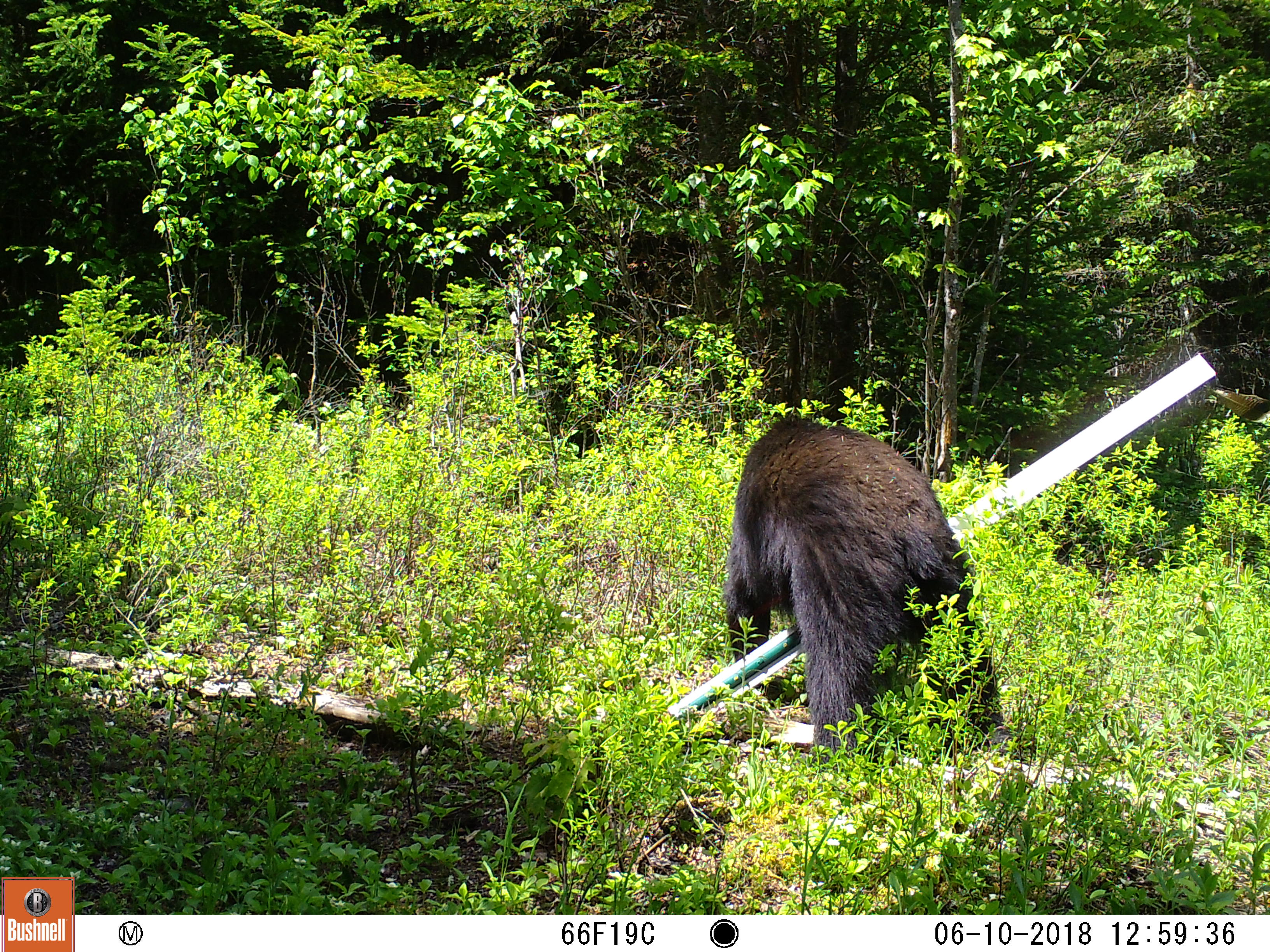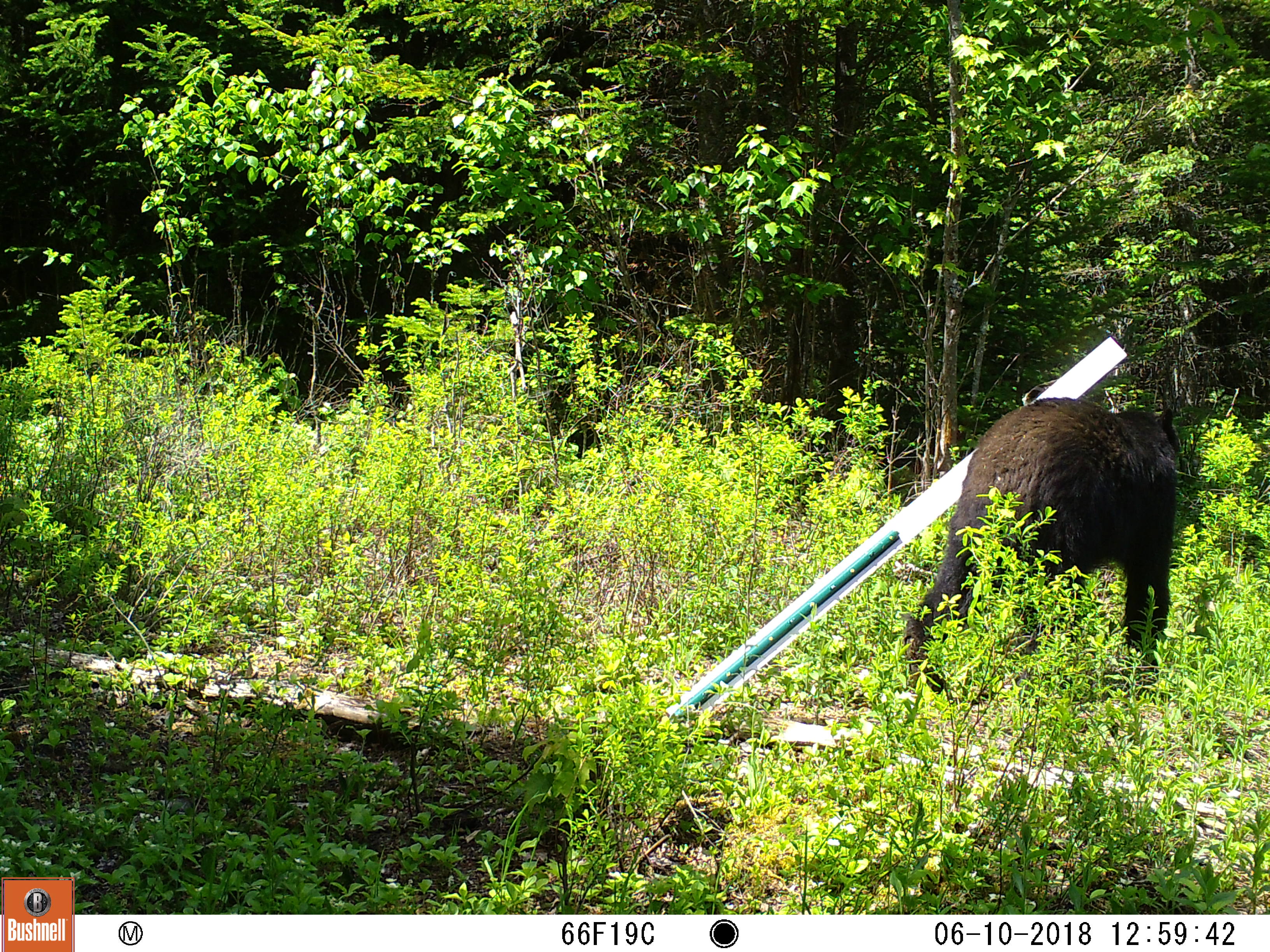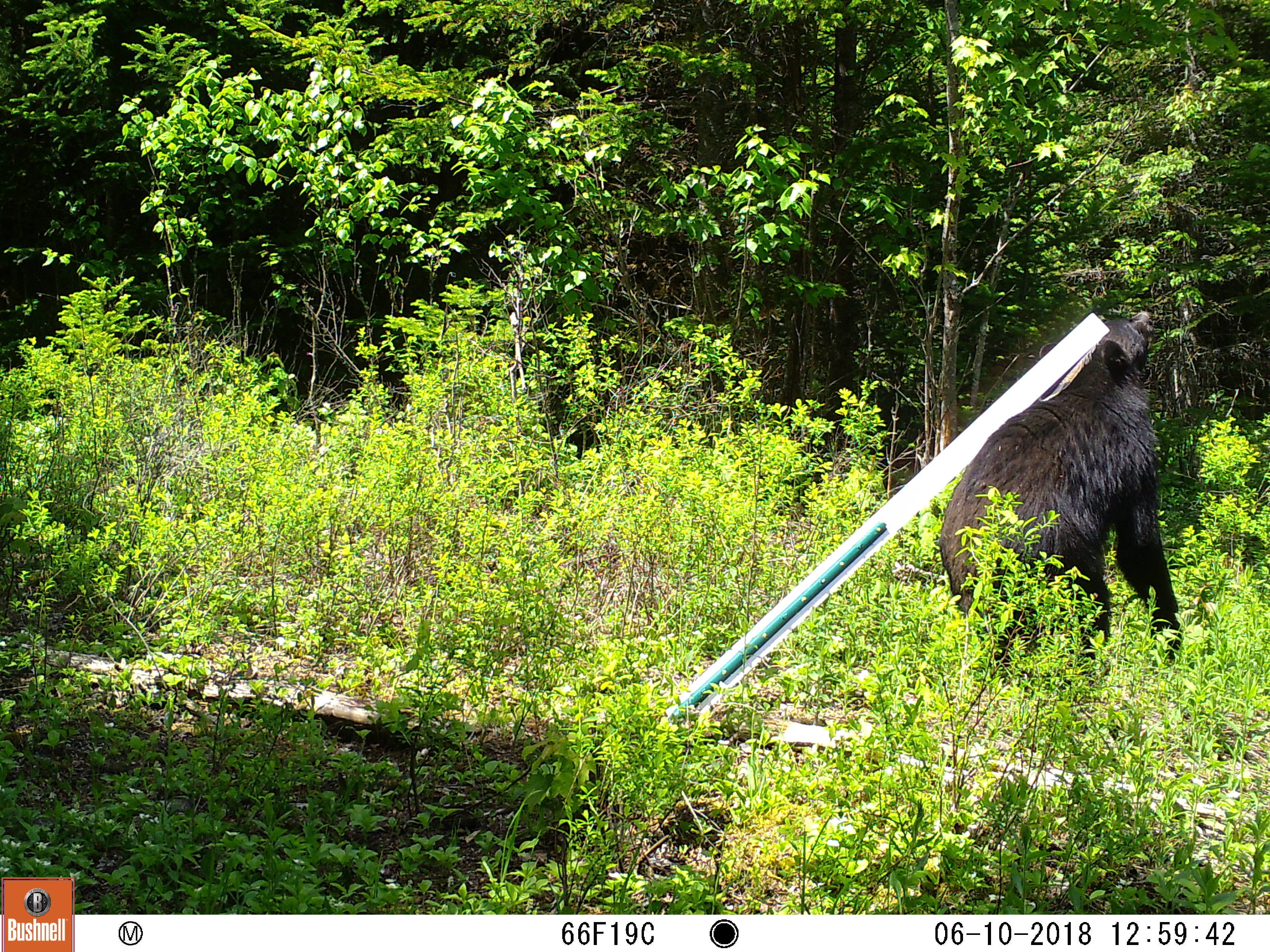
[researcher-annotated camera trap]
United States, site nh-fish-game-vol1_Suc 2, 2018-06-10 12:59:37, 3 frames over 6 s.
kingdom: Animalia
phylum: Chordata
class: Mammalia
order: Carnivora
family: Ursidae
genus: Ursus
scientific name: Ursus americanus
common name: black bear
Black bear (Ursus americanus).